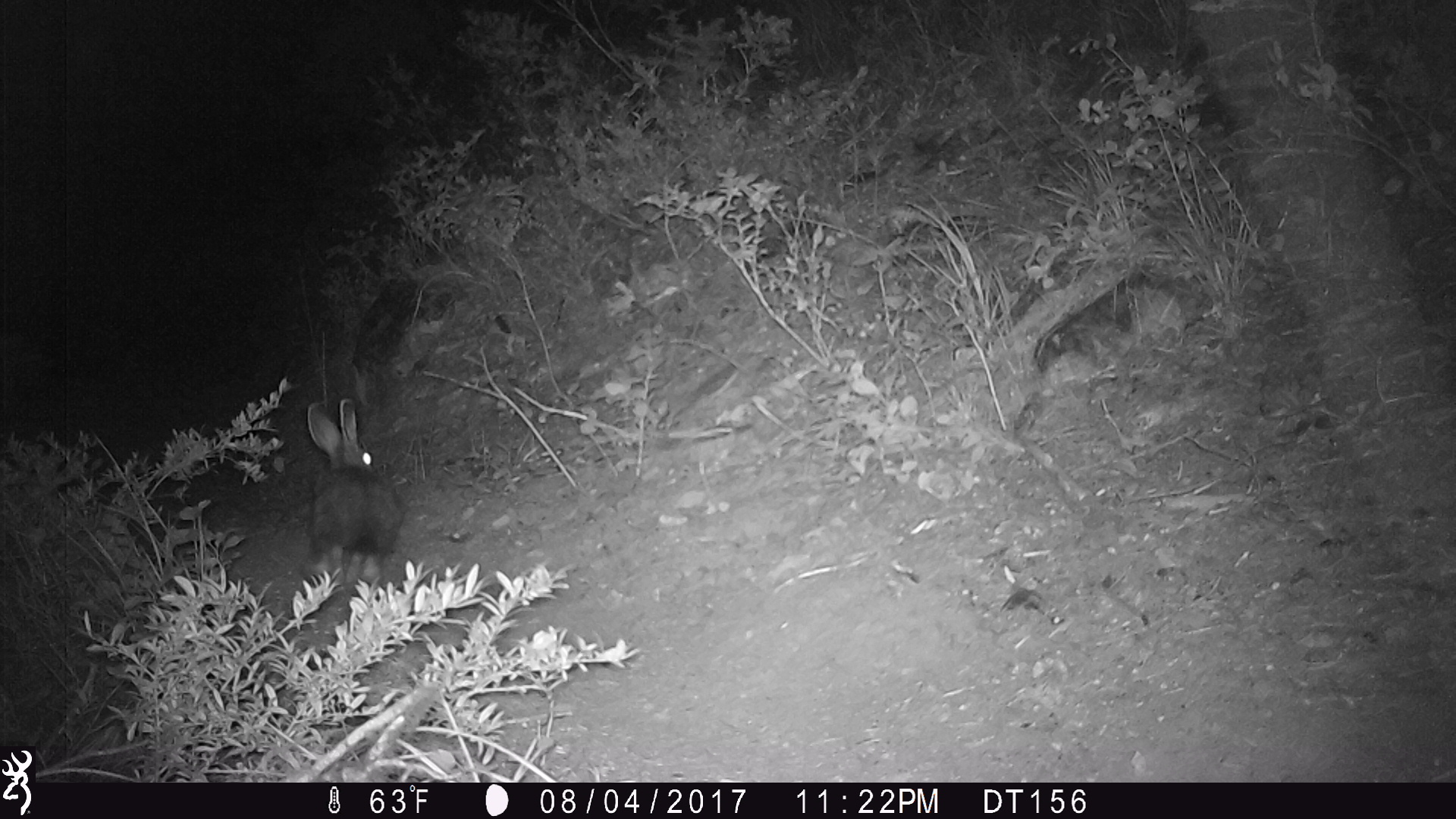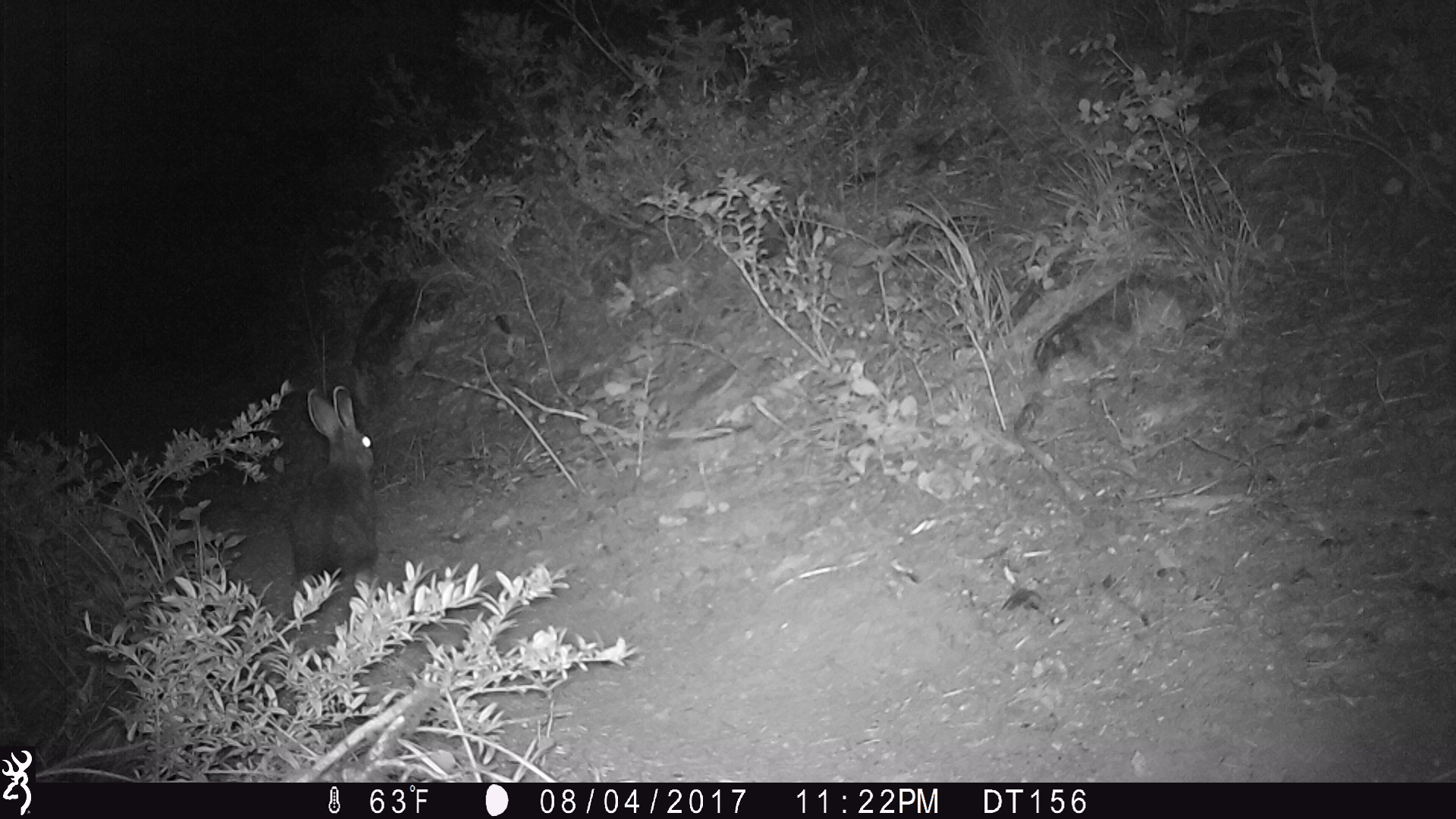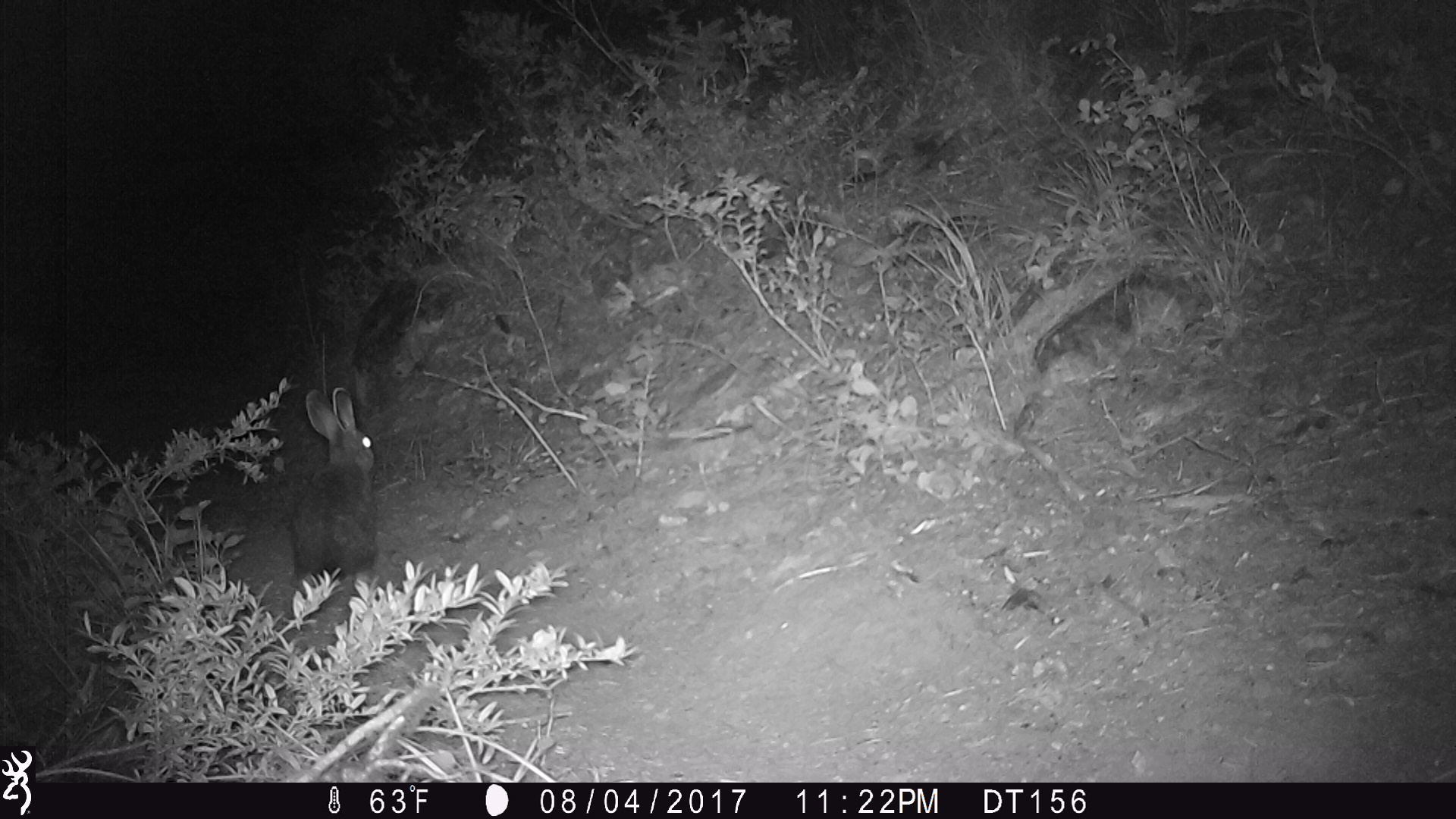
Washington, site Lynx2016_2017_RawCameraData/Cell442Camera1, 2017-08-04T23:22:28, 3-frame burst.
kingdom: Animalia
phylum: Chordata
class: Mammalia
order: Lagomorpha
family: Leporidae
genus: Lepus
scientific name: Lepus americanus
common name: snowshoe hare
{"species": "Lepus americanus (snowshoe hare)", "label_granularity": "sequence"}